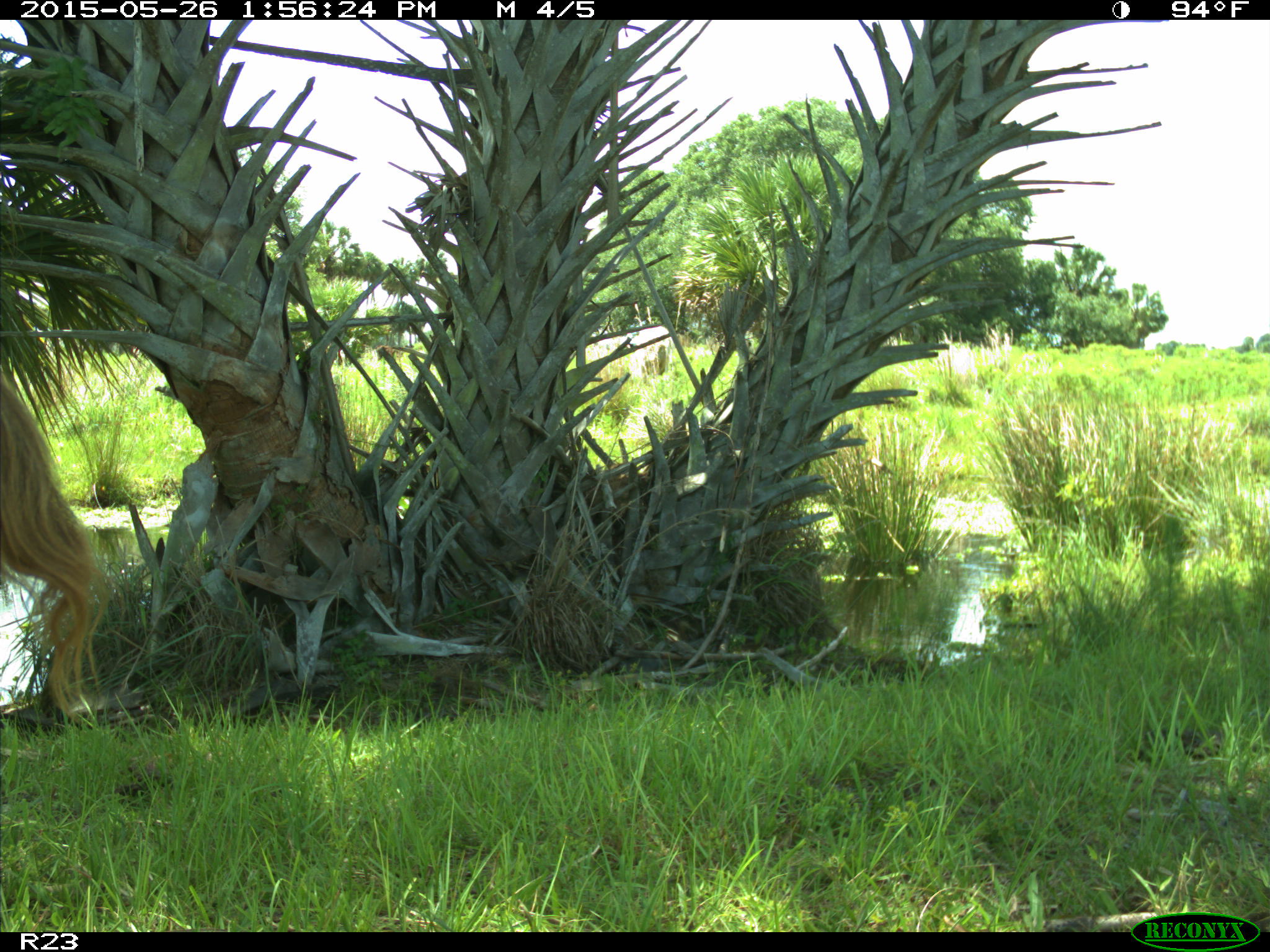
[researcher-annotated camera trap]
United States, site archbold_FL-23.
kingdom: Animalia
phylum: Chordata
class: Mammalia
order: Artiodactyla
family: Bovidae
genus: Bos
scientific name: Bos taurus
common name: domestic cow